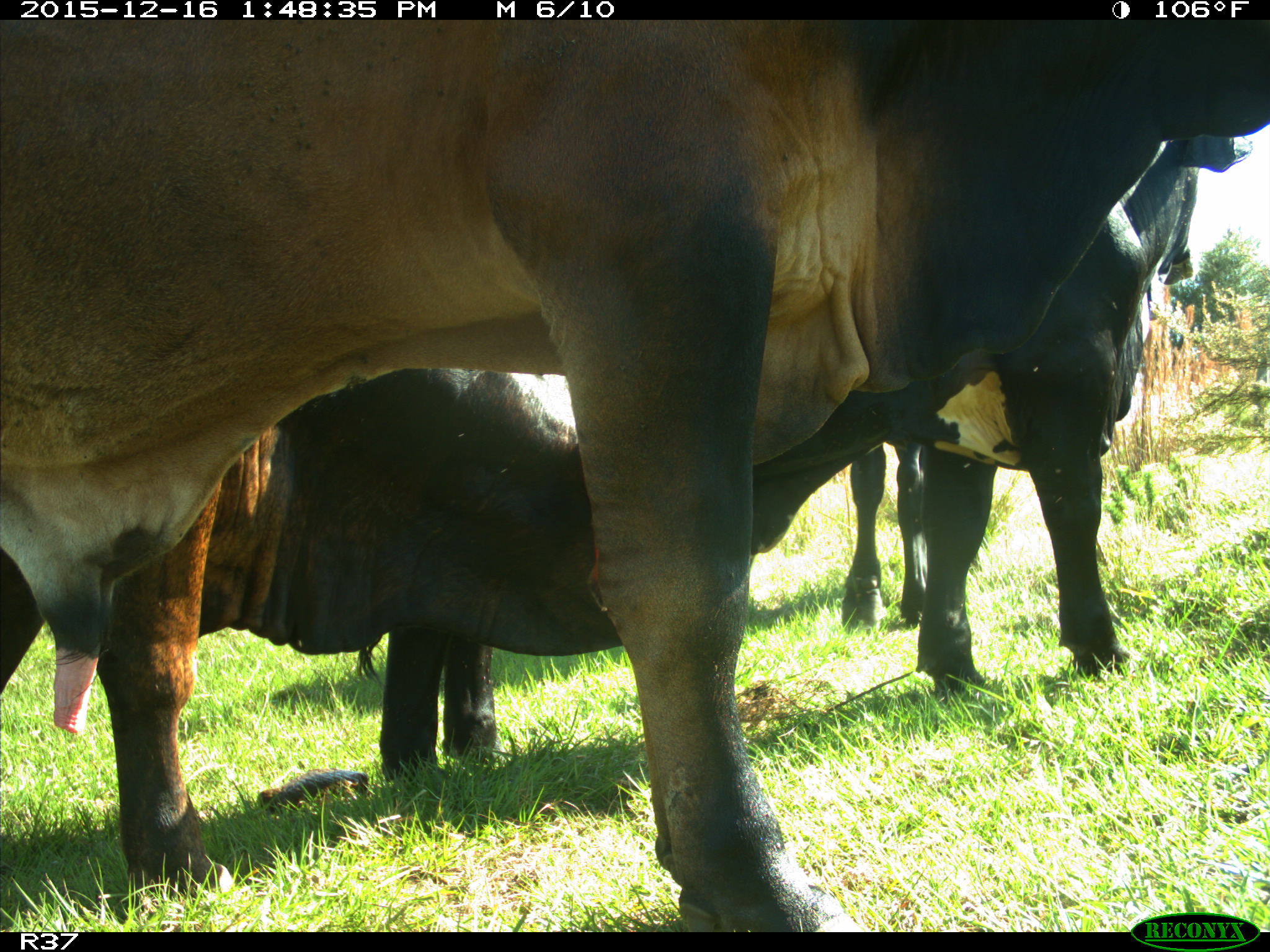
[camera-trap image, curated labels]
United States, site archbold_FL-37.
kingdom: Animalia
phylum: Chordata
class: Mammalia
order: Artiodactyla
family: Bovidae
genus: Bos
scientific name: Bos taurus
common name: domestic cow